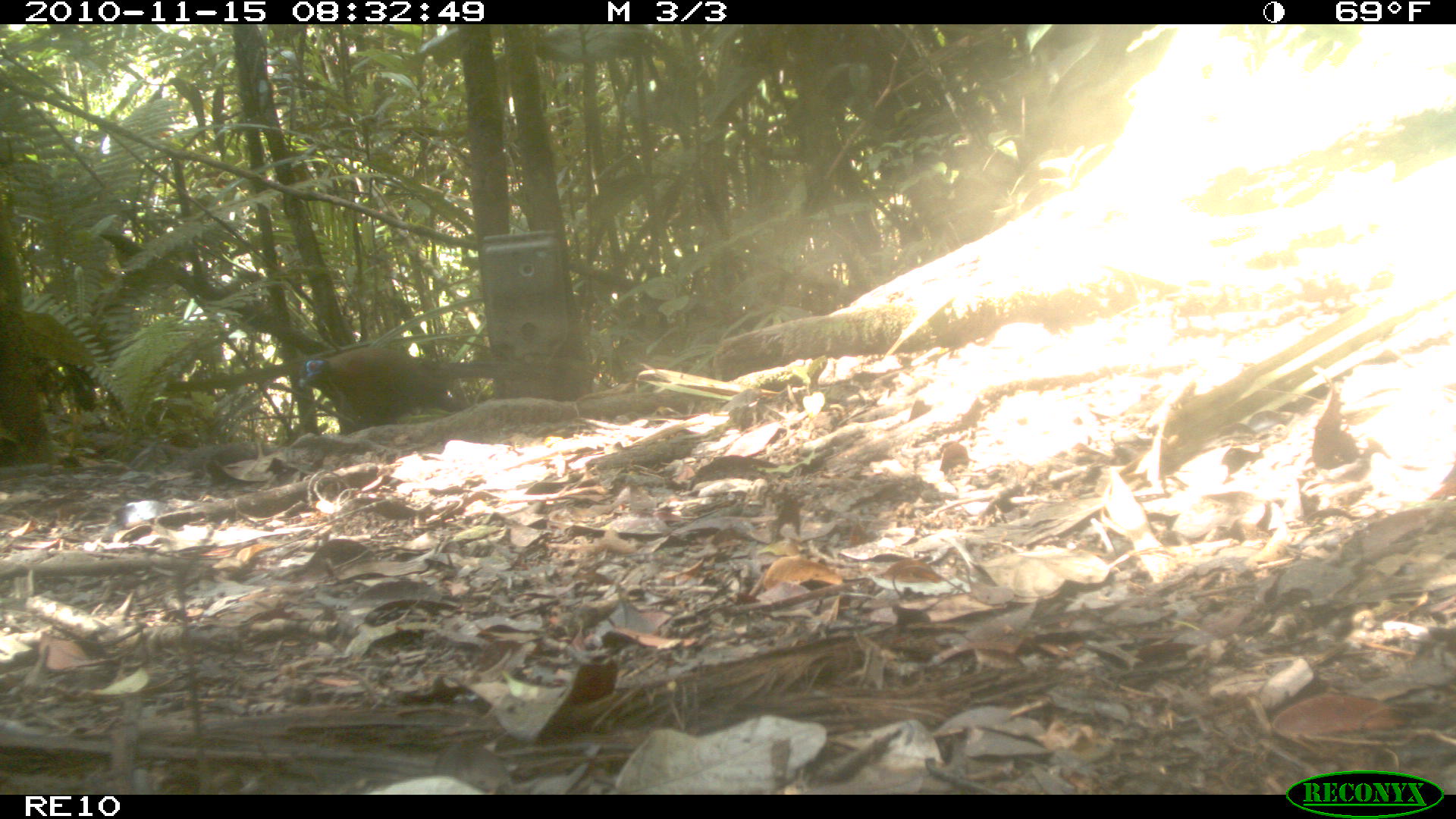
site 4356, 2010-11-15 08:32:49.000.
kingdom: Animalia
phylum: Chordata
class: Aves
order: Cuculiformes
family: Cuculidae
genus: Coua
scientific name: Coua serriana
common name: red-breasted coua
Coua serriana (red-breasted coua), count 1.